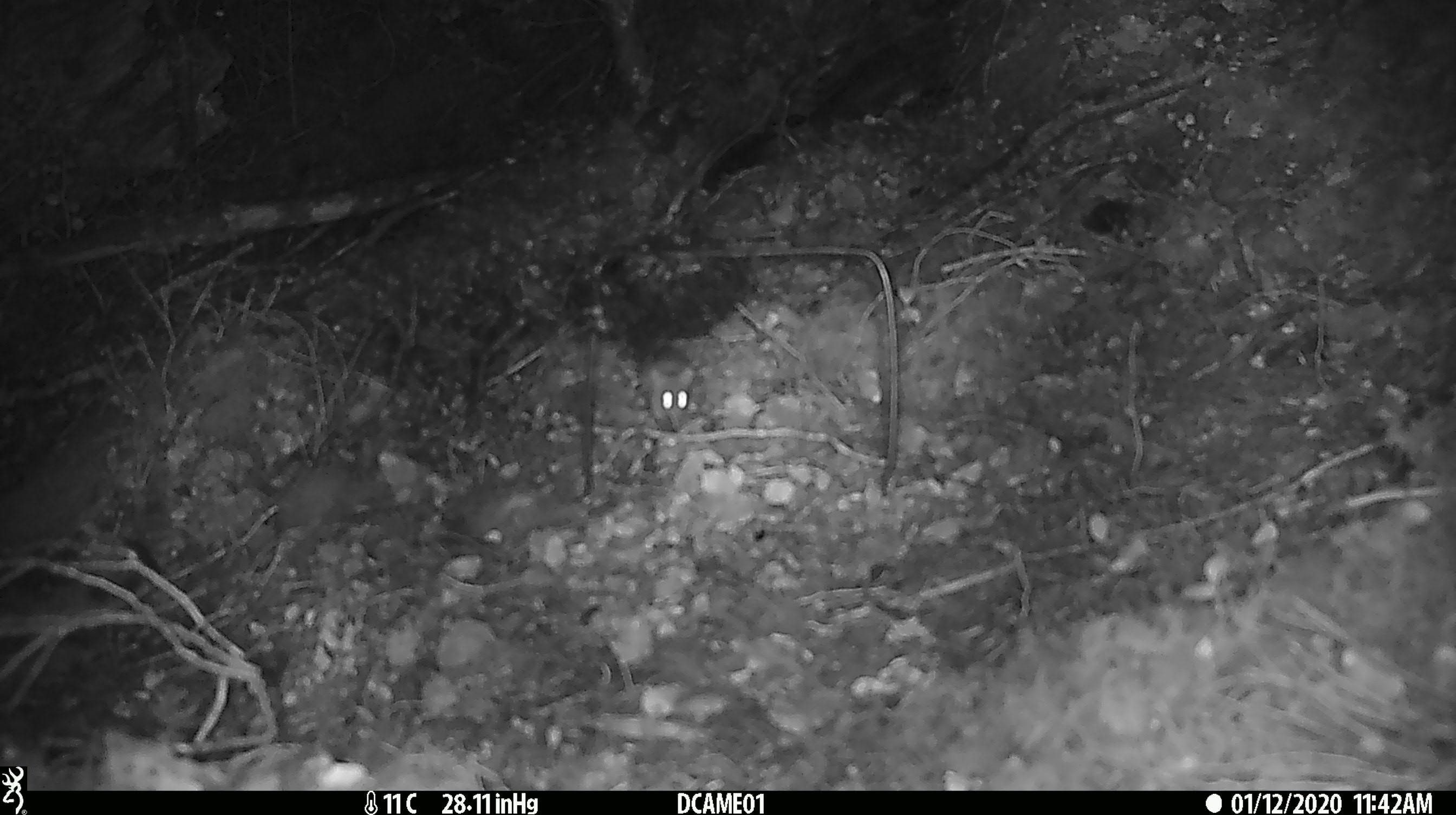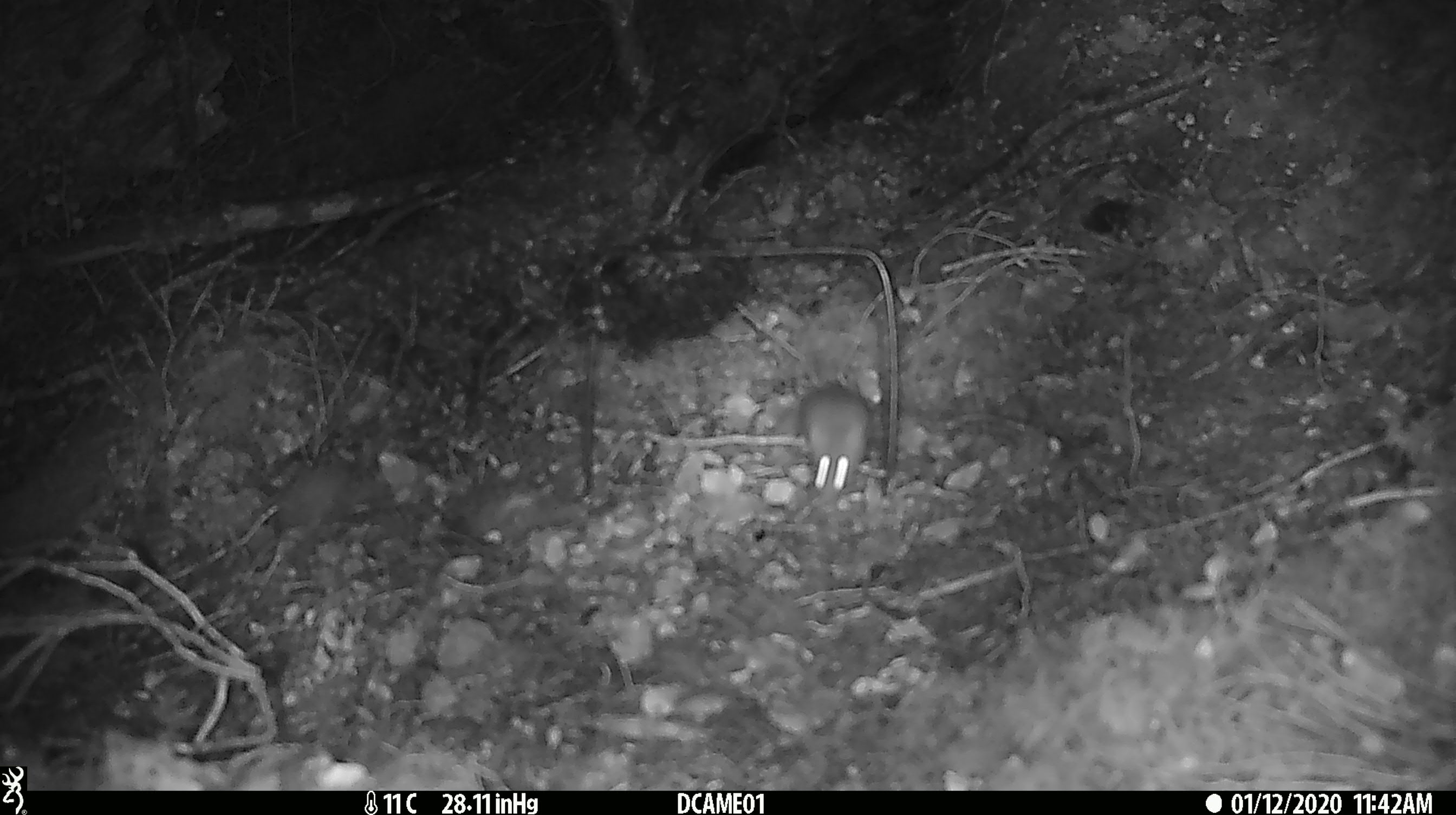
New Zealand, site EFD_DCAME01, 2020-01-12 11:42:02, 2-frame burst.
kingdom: Animalia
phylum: Chordata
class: Mammalia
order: Rodentia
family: Muridae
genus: Mus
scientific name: Mus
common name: mouse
Mouse (Mus).